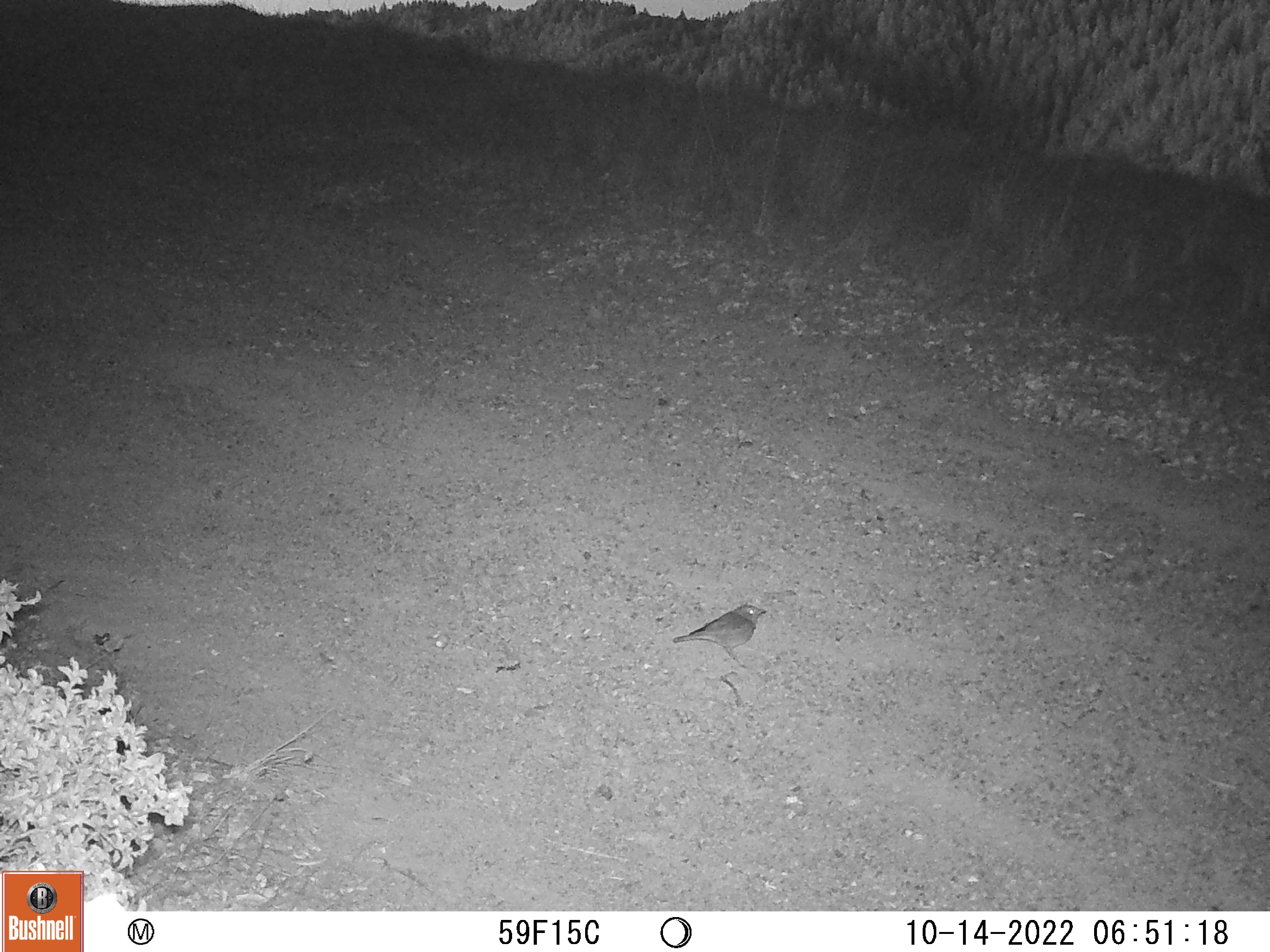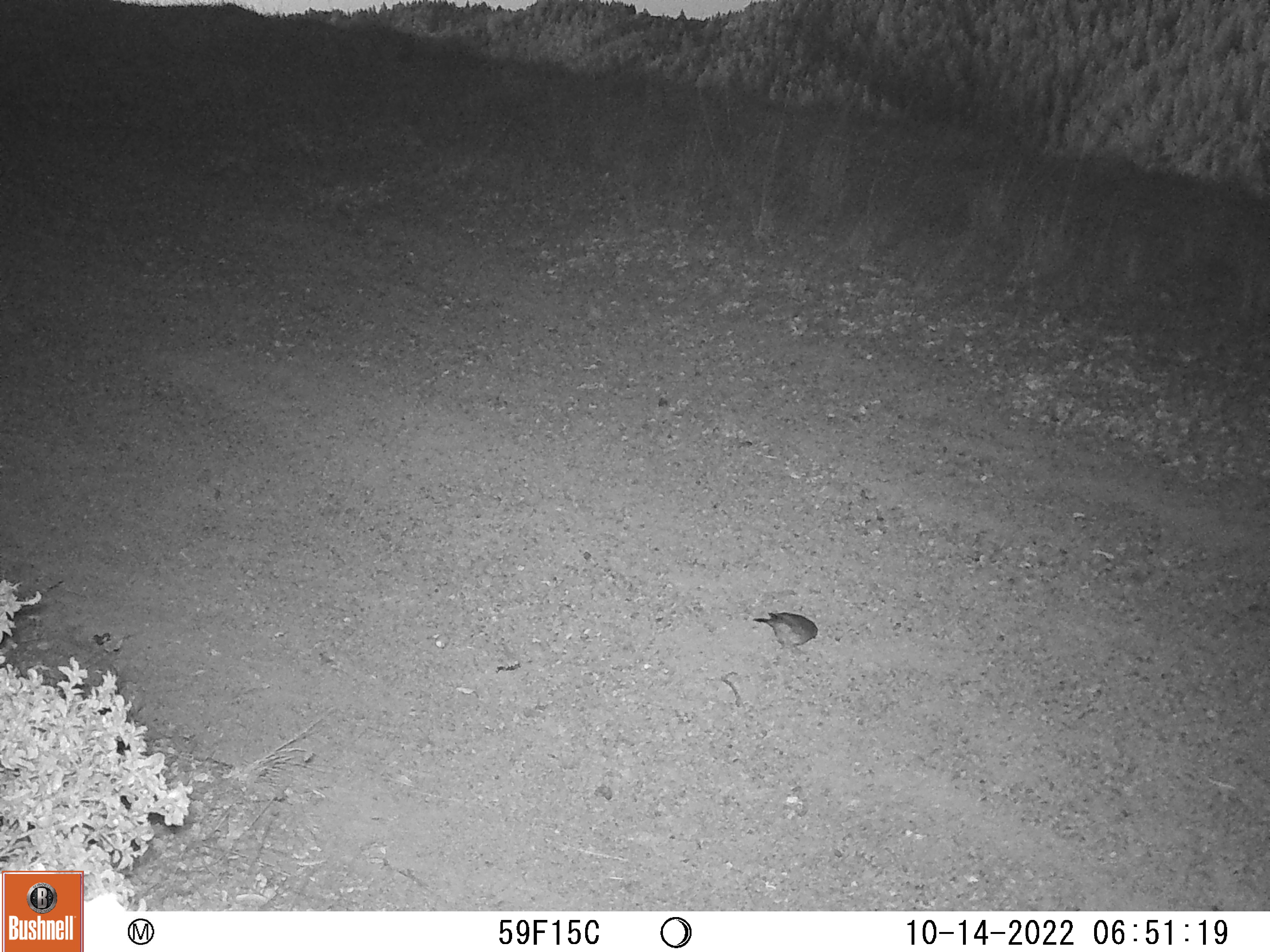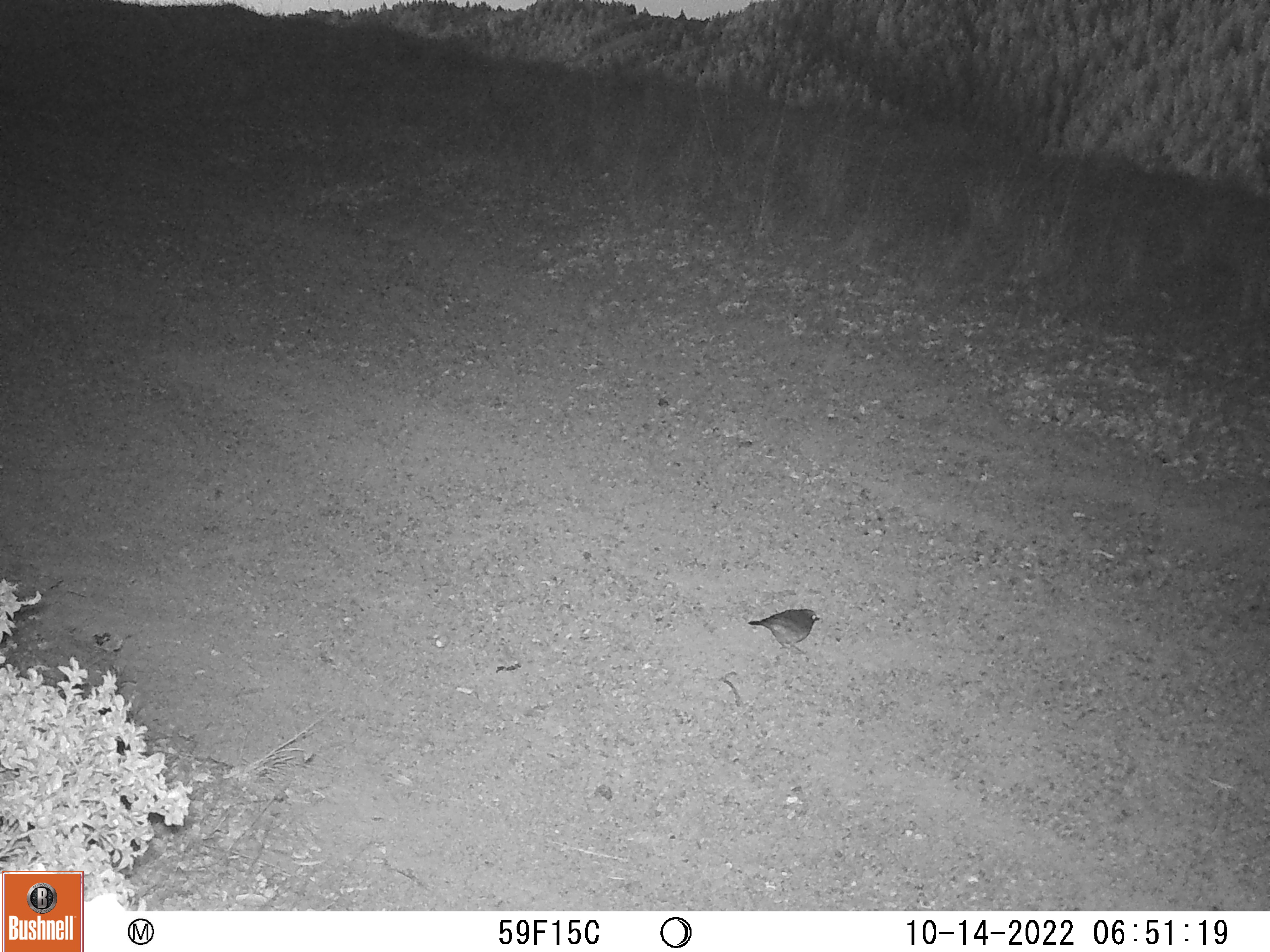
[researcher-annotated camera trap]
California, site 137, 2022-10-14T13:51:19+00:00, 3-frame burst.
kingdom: Animalia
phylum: Chordata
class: Aves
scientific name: Aves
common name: bird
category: unknown bird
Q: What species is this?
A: Unknown bird (bird) (Aves).